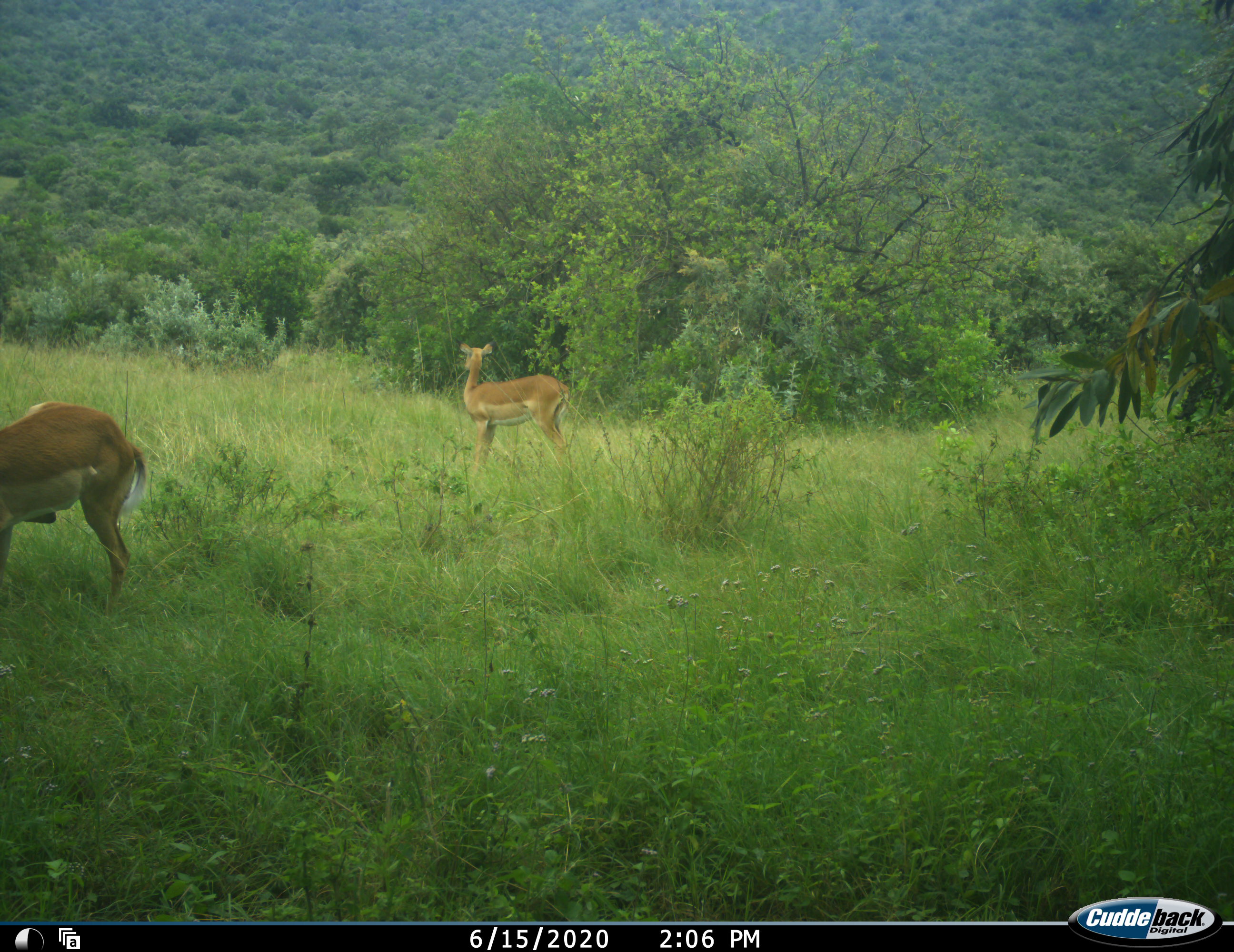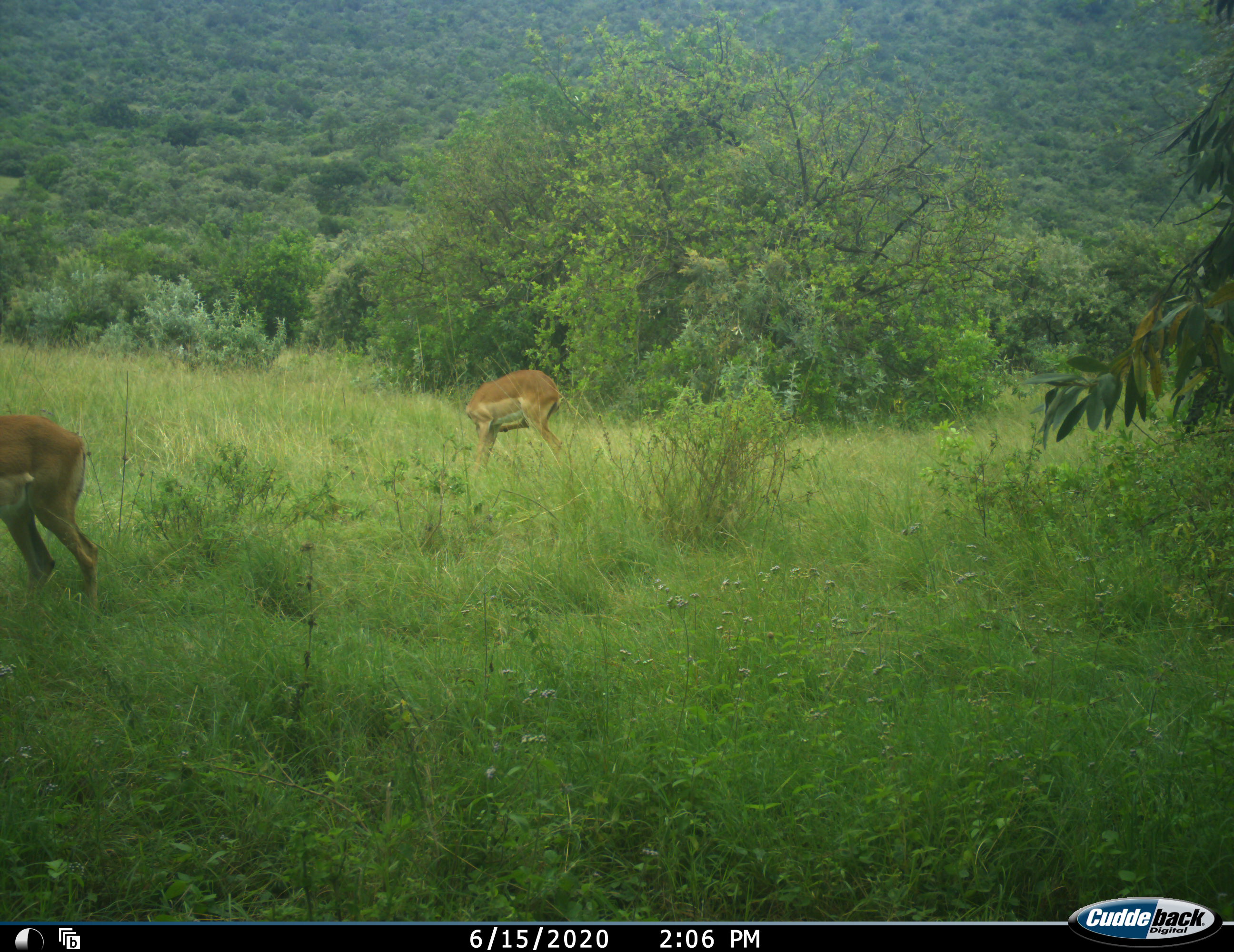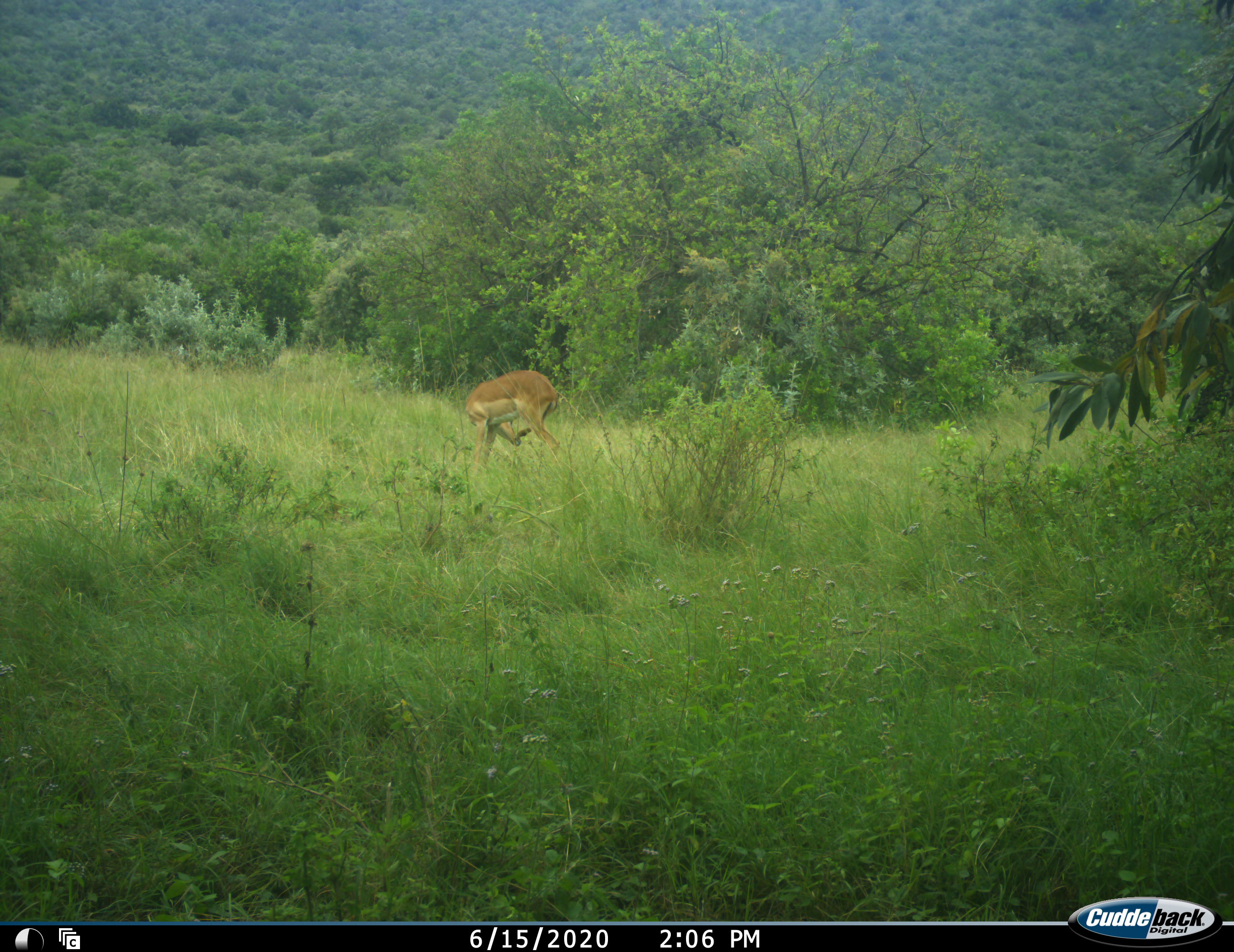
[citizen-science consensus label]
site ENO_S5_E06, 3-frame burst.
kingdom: Animalia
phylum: Chordata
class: Mammalia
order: Artiodactyla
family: Bovidae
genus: Aepyceros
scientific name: Aepyceros melampus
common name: impala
Impala (Aepyceros melampus), count 2. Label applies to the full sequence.